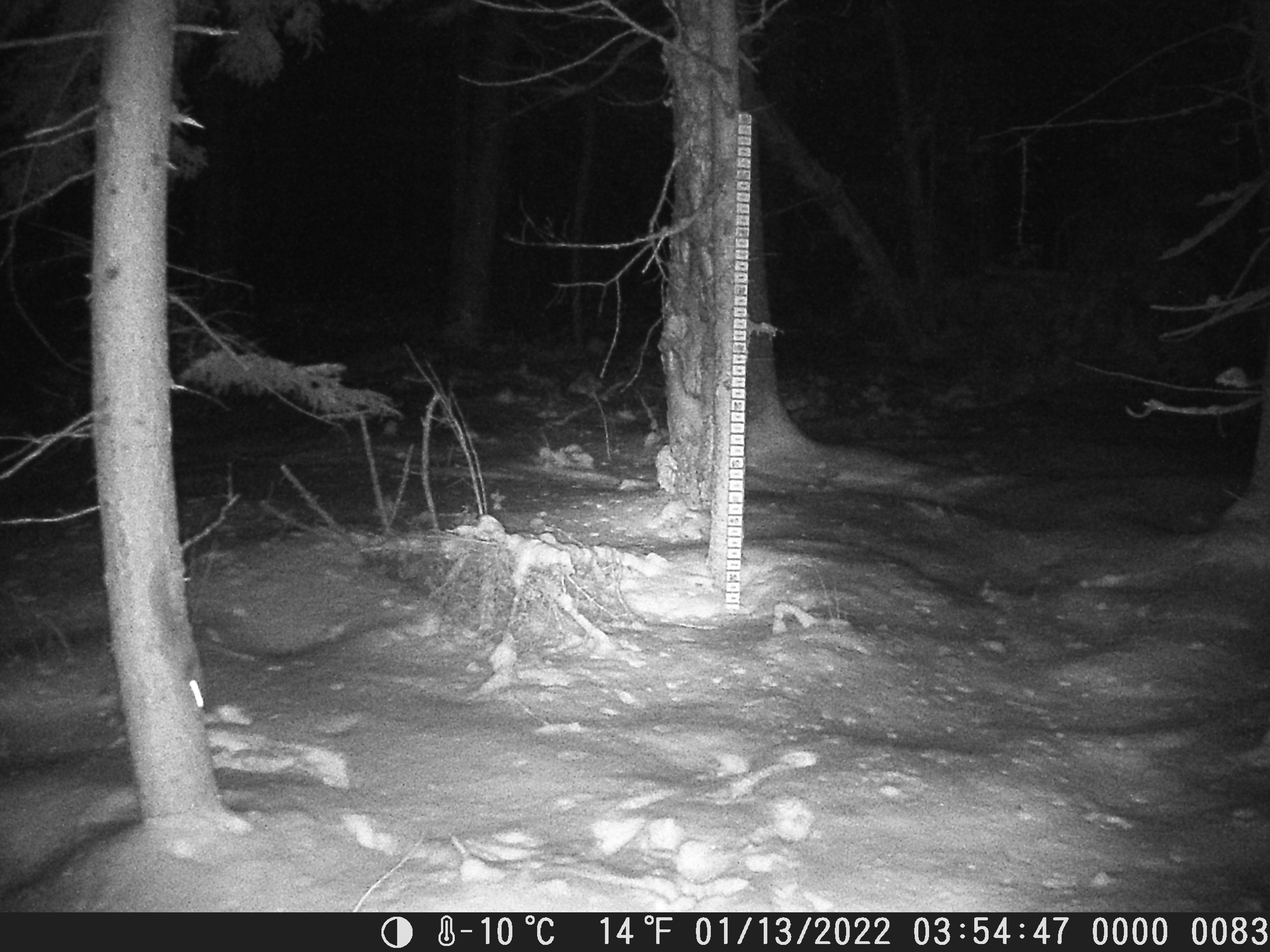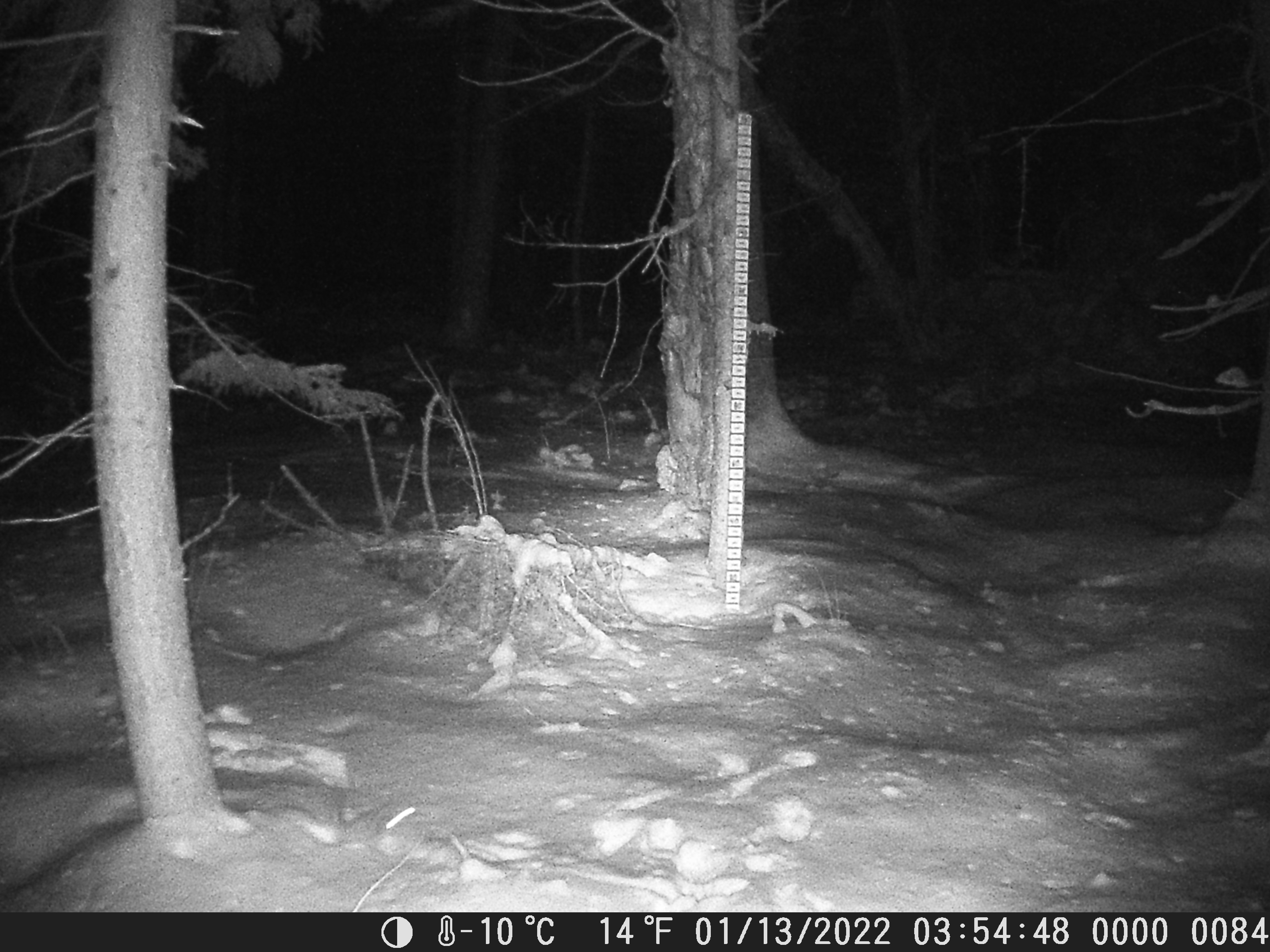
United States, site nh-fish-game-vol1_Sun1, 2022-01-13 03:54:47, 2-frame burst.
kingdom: Animalia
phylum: Chordata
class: Mammalia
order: Rodentia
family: Sciuridae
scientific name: Sciuridae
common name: squirrel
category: squirrel sp.